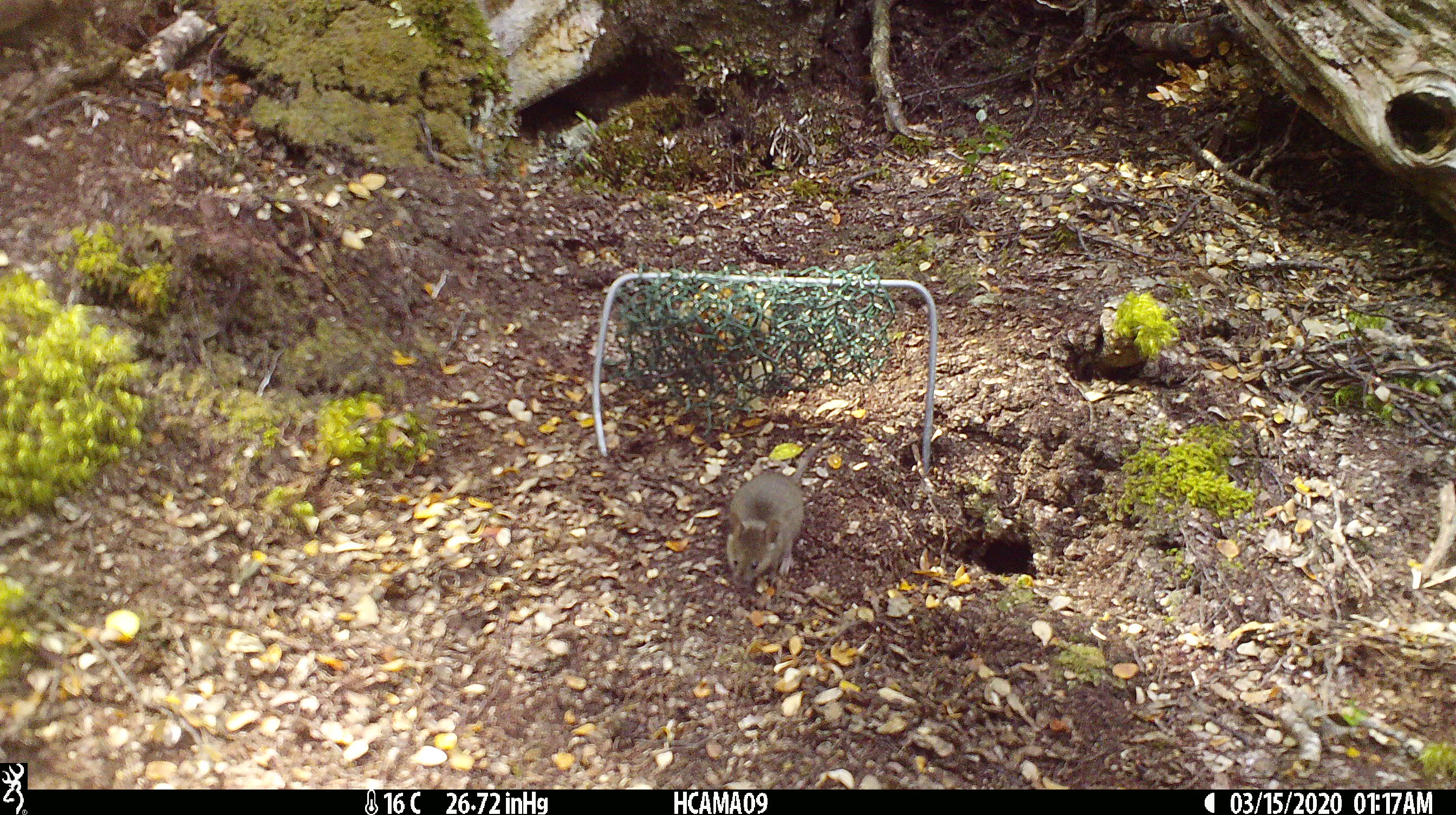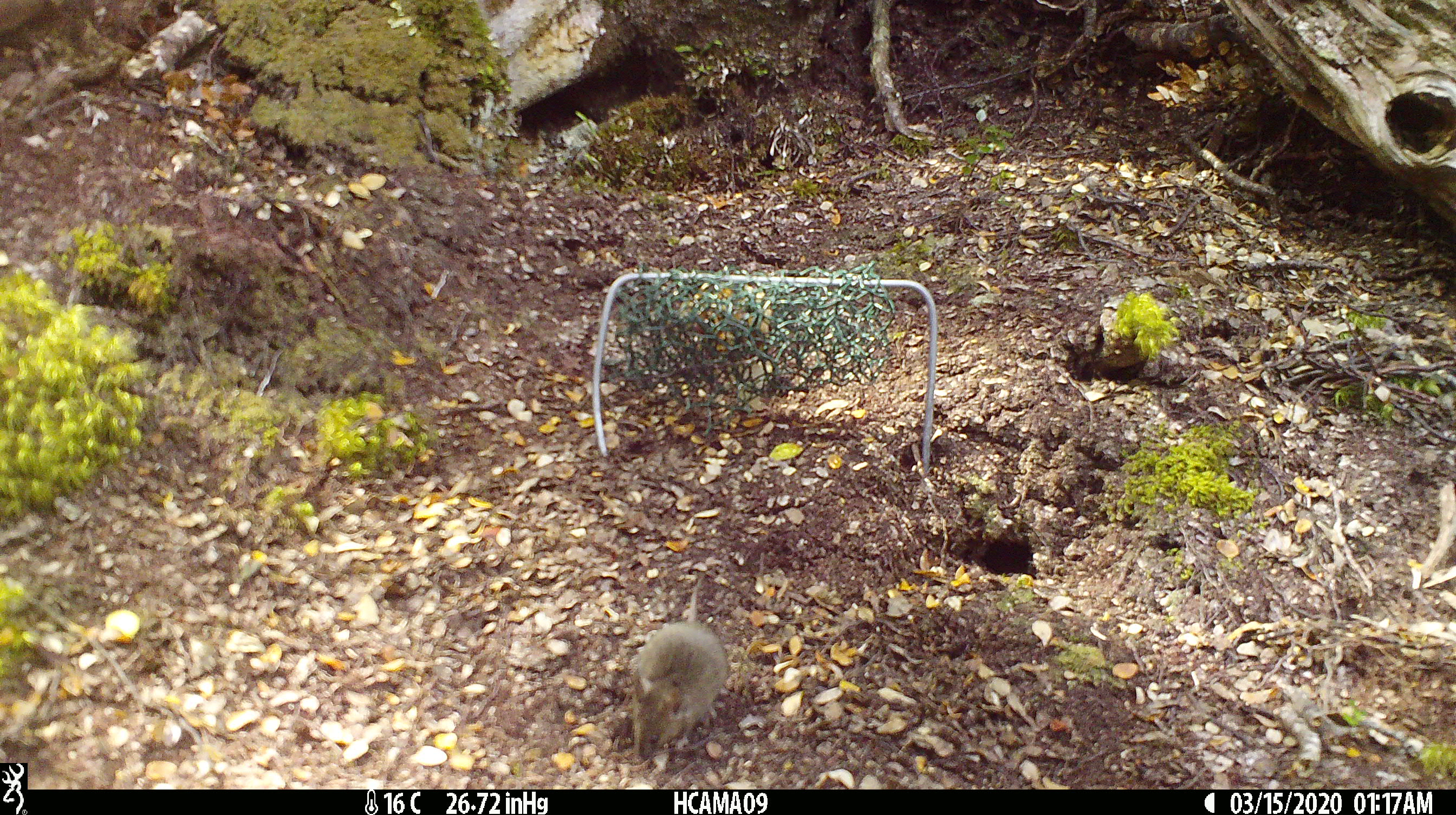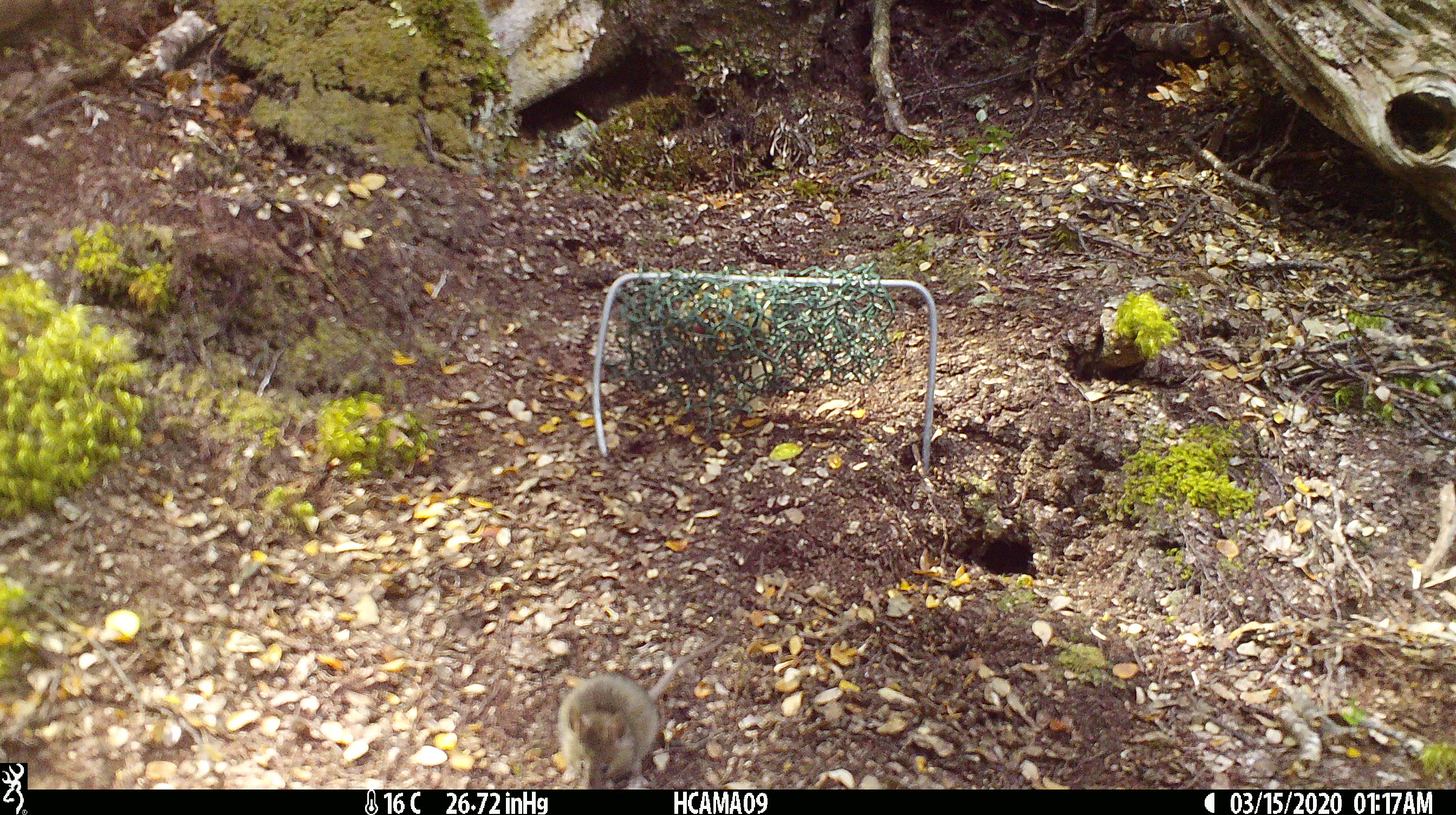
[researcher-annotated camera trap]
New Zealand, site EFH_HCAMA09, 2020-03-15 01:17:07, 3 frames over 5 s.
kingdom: Animalia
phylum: Chordata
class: Mammalia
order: Rodentia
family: Muridae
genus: Mus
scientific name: Mus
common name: mouse